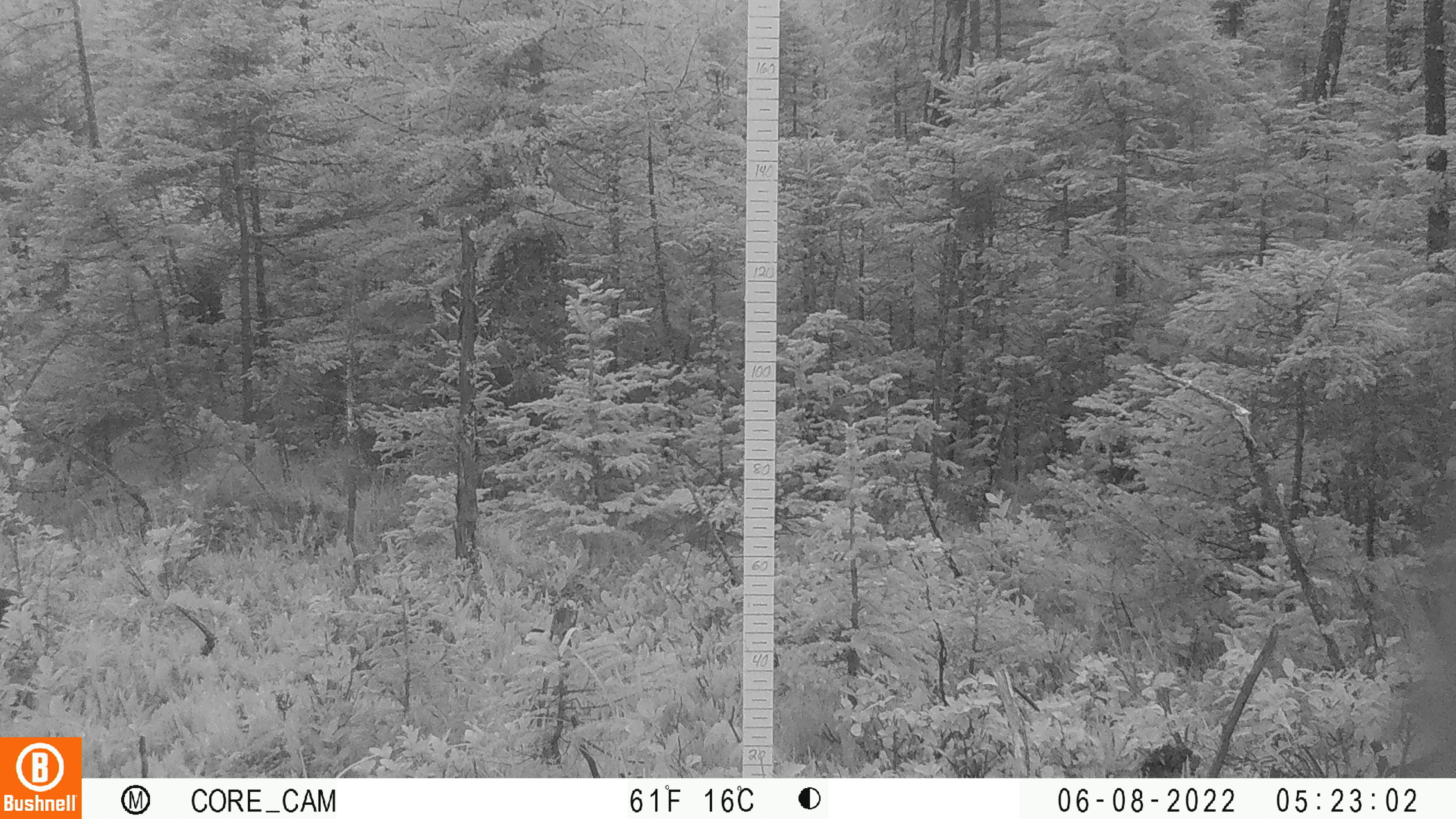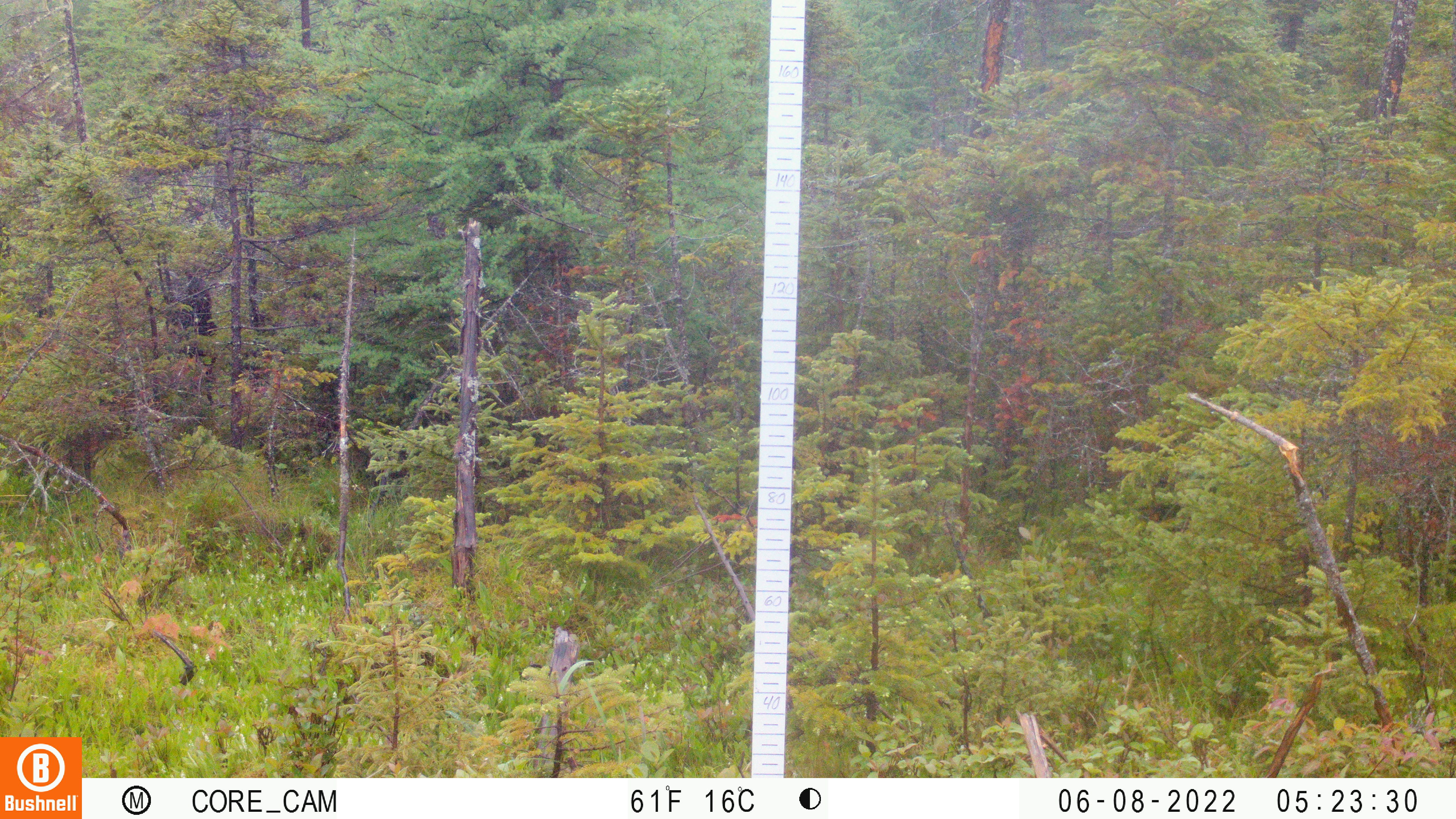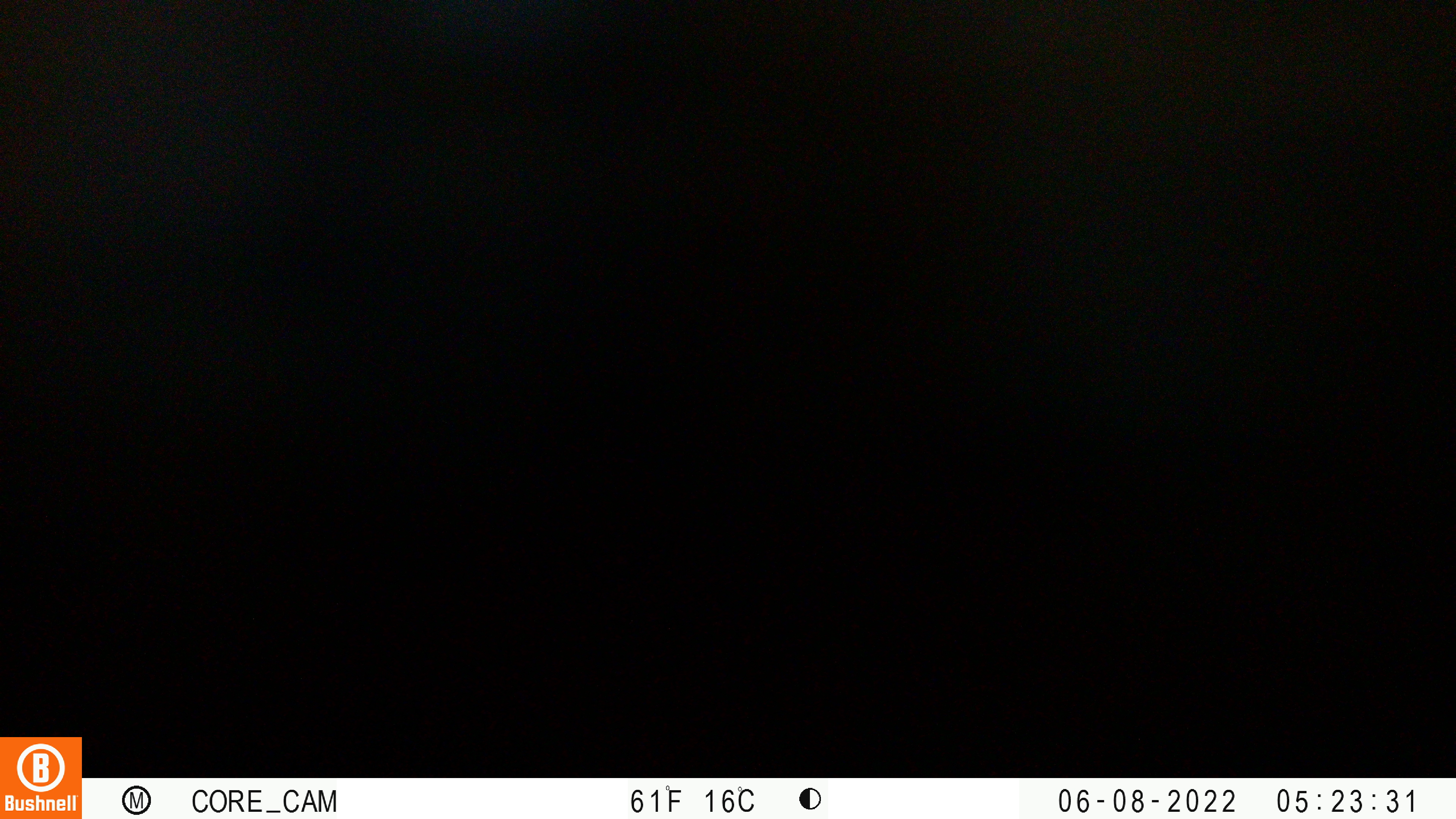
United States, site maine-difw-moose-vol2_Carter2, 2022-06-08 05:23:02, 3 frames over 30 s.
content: unidentified animal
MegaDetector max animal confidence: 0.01